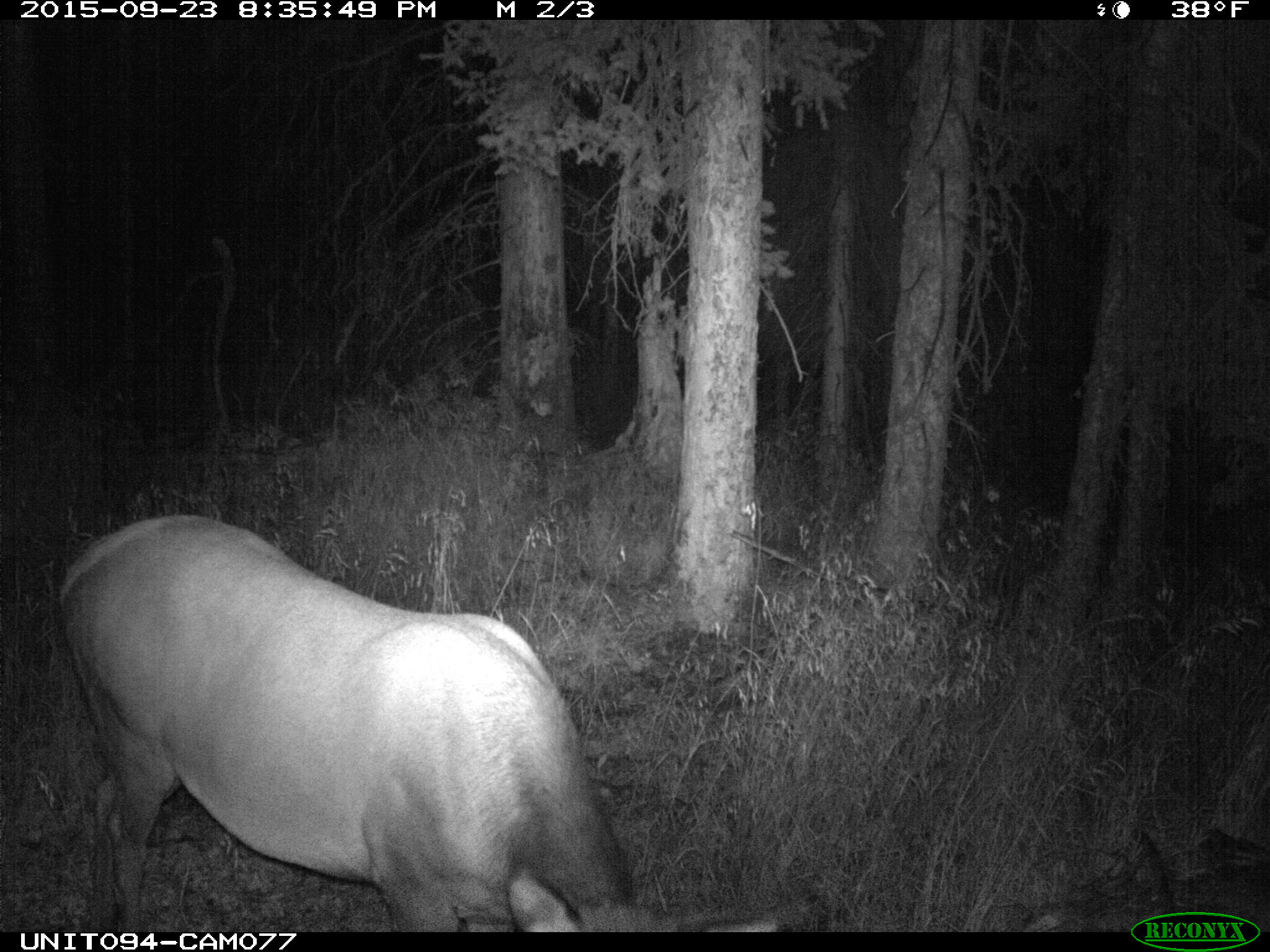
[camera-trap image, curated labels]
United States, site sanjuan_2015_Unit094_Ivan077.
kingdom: Animalia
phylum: Chordata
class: Mammalia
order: Artiodactyla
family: Cervidae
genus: Cervus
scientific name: Cervus elaphus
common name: red deer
Cervus elaphus (red deer).